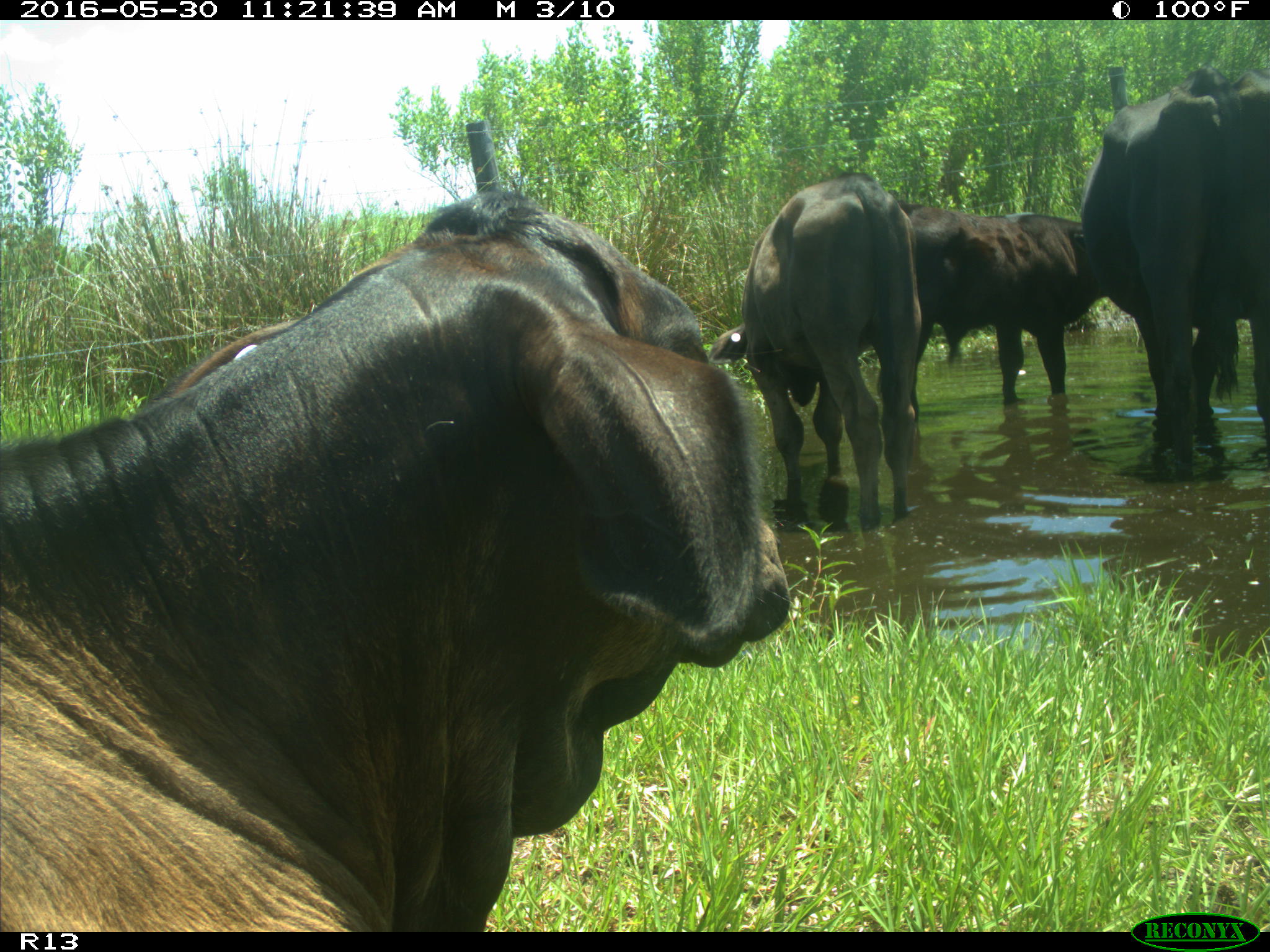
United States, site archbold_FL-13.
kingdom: Animalia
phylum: Chordata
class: Mammalia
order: Artiodactyla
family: Bovidae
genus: Bos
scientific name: Bos taurus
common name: domestic cow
Bos taurus (domestic cow).